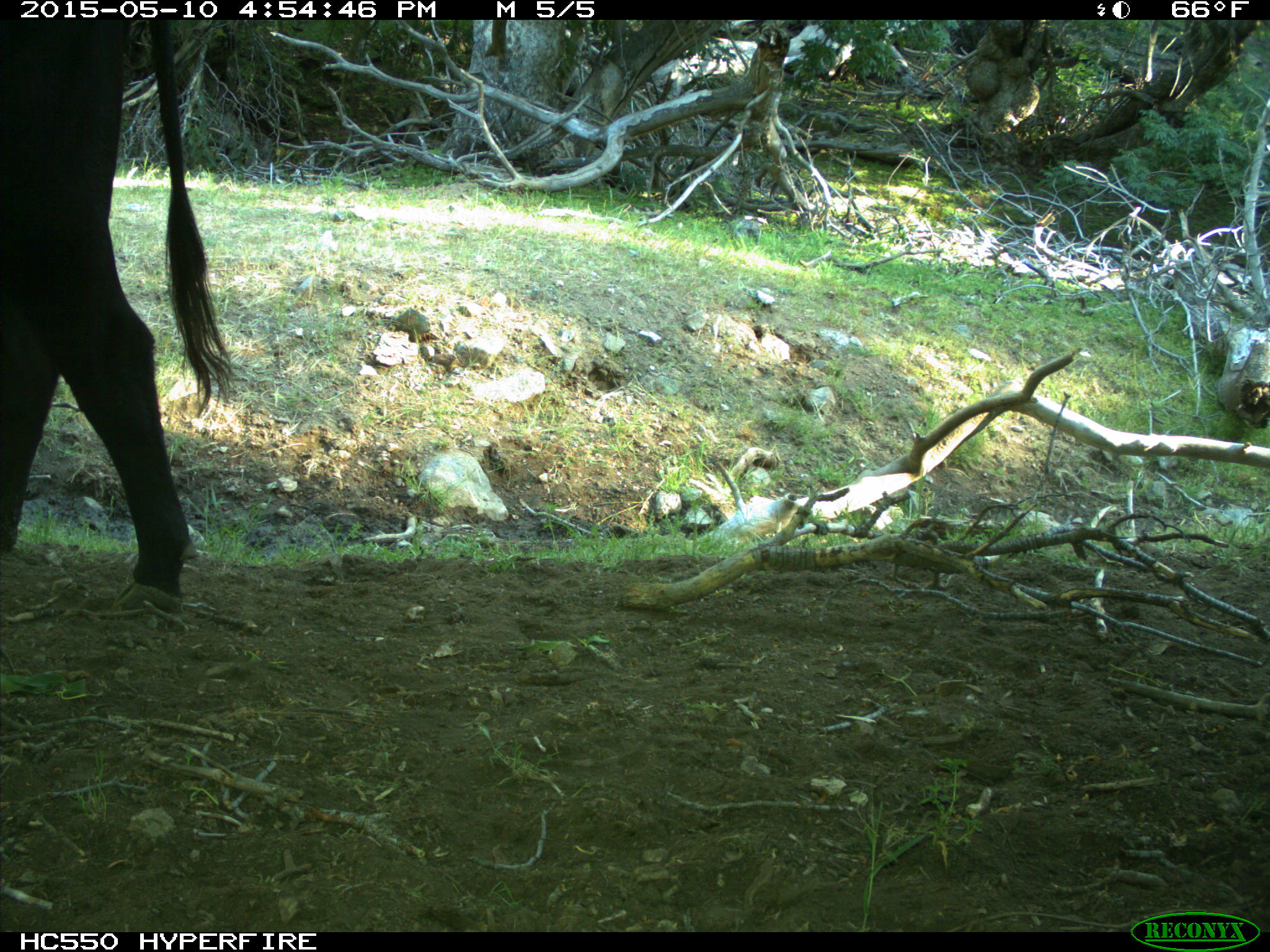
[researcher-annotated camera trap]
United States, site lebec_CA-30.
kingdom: Animalia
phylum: Chordata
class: Mammalia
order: Artiodactyla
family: Bovidae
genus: Bos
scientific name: Bos taurus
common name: domestic cow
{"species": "Bos taurus (domestic cow)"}